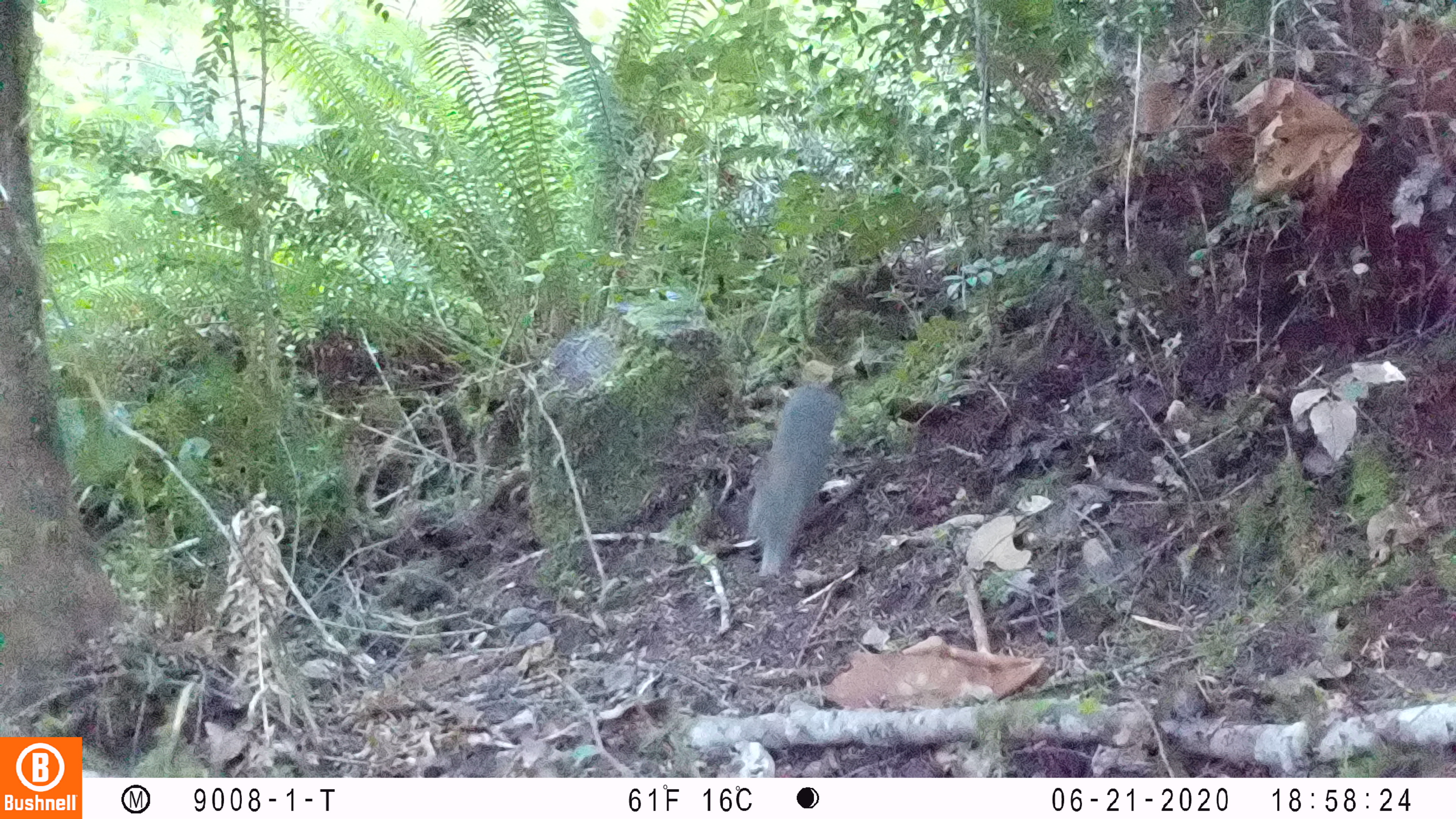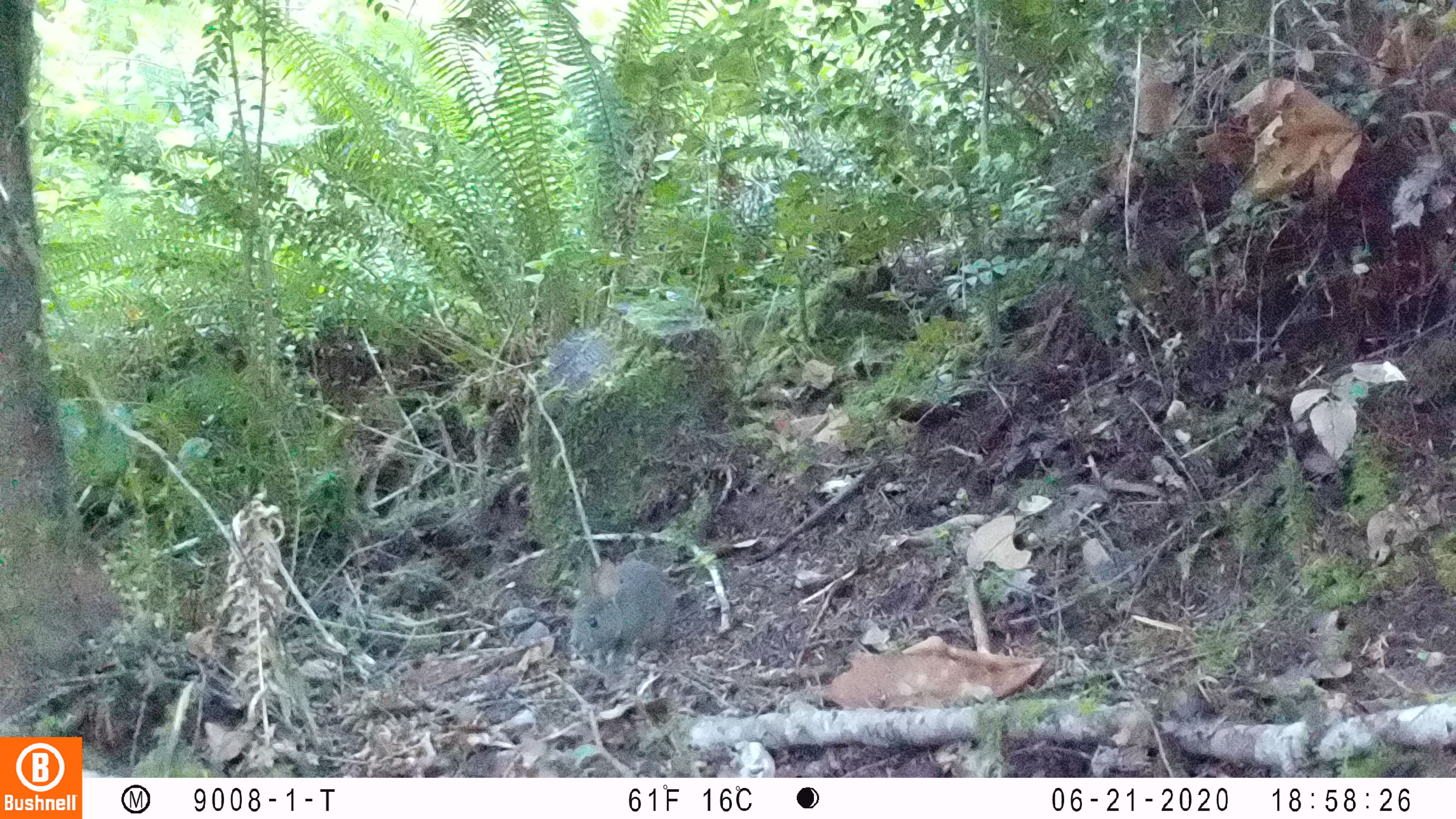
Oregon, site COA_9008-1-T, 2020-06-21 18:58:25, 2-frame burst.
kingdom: Animalia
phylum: Chordata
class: Mammalia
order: Lagomorpha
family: Leporidae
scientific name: Leporidae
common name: hares and rabbits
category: leporidae family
Leporidae family (hares and rabbits) (Leporidae).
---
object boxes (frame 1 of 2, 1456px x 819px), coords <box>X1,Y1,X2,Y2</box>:
leporidae family: <box>743,380,844,575</box>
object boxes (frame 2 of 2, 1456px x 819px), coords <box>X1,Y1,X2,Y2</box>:
leporidae family: <box>565,554,684,655</box>